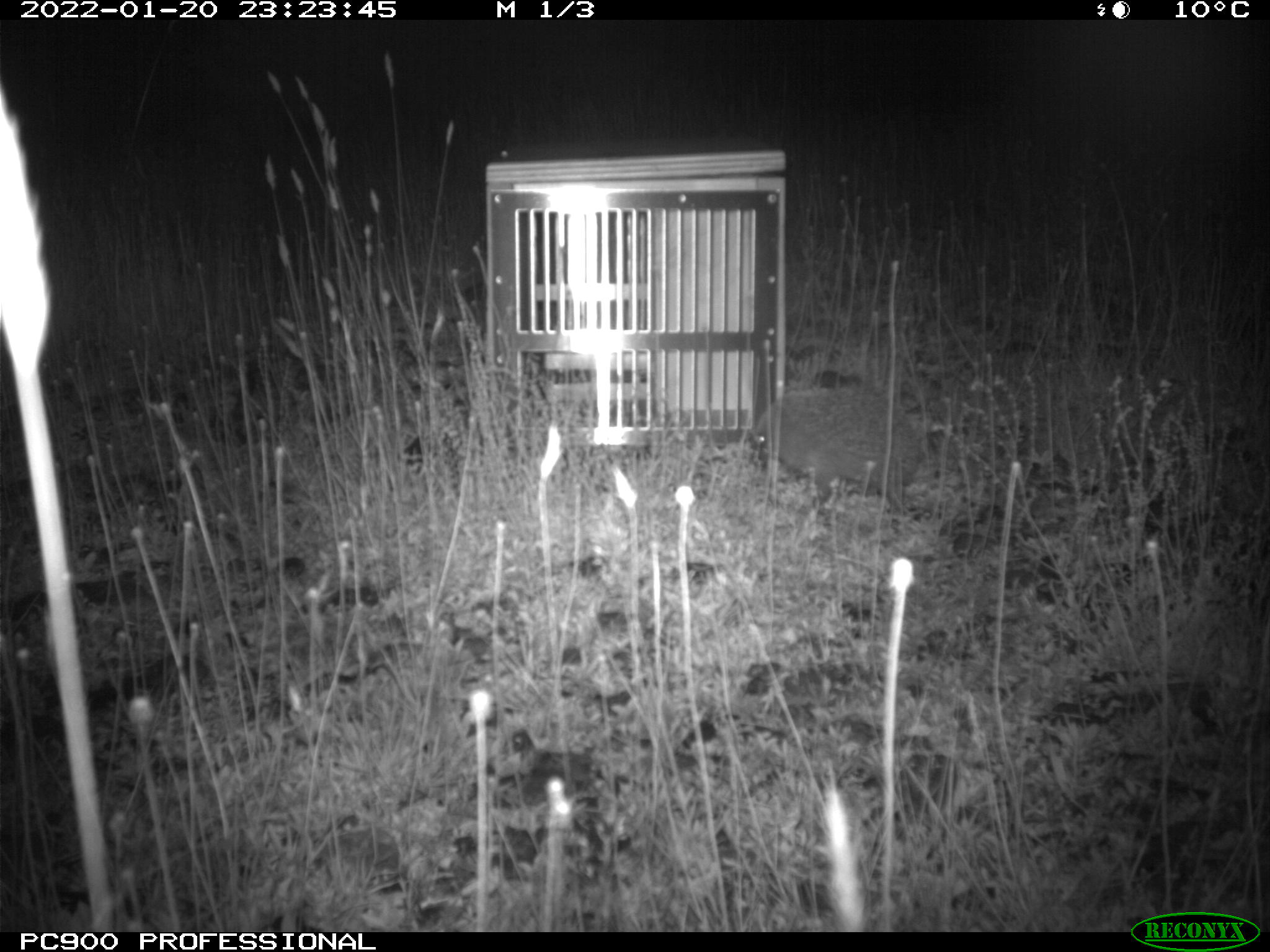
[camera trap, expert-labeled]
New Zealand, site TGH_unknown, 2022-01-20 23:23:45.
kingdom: Animalia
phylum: Chordata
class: Mammalia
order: Eulipotyphla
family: Erinaceidae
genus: Erinaceus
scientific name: Erinaceus europaeus europaeus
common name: european hedgehog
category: hedgehog